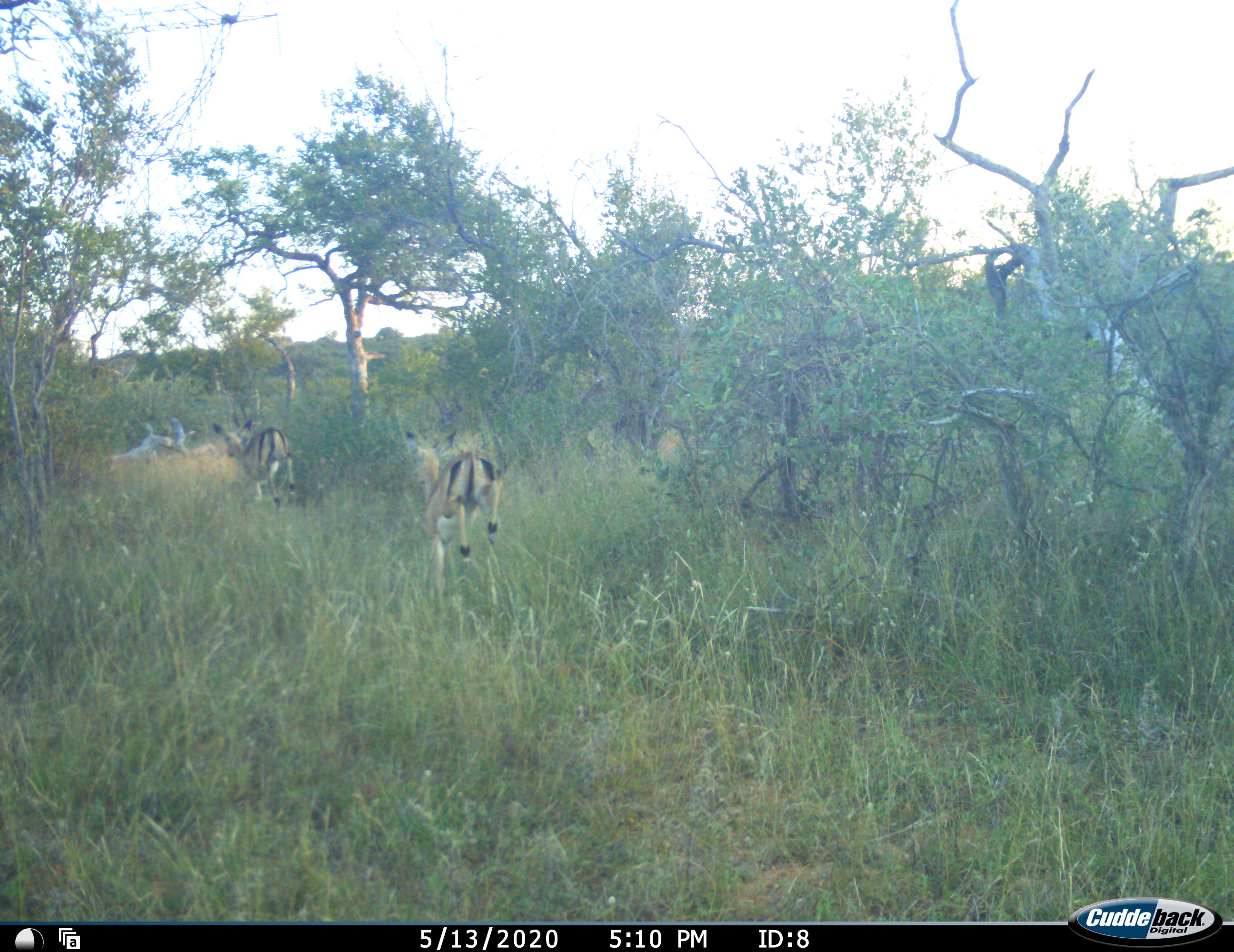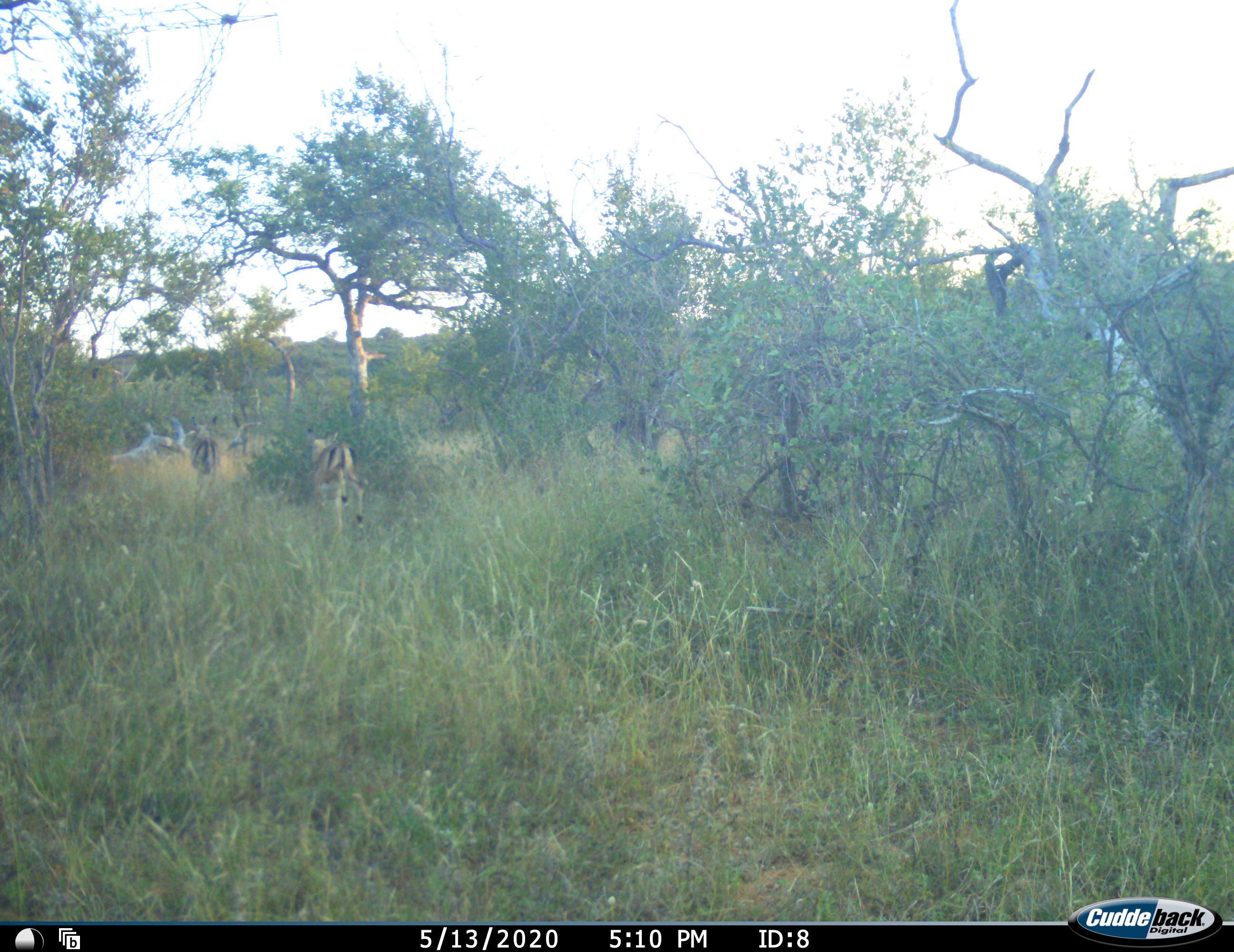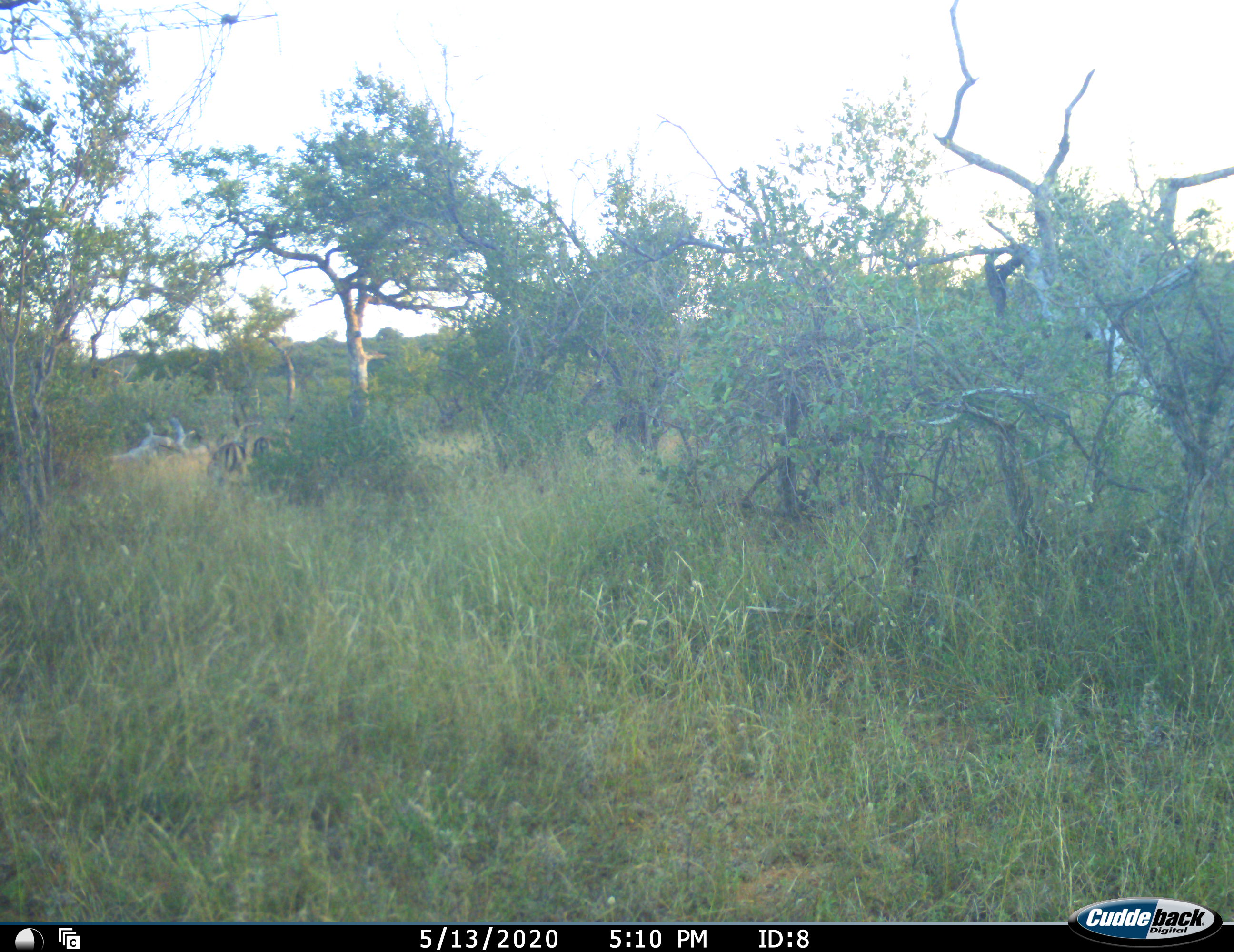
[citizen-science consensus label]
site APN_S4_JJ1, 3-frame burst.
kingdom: Animalia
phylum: Chordata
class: Mammalia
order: Artiodactyla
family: Bovidae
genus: Aepyceros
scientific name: Aepyceros melampus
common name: impala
Impala (Aepyceros melampus), count 2. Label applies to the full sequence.